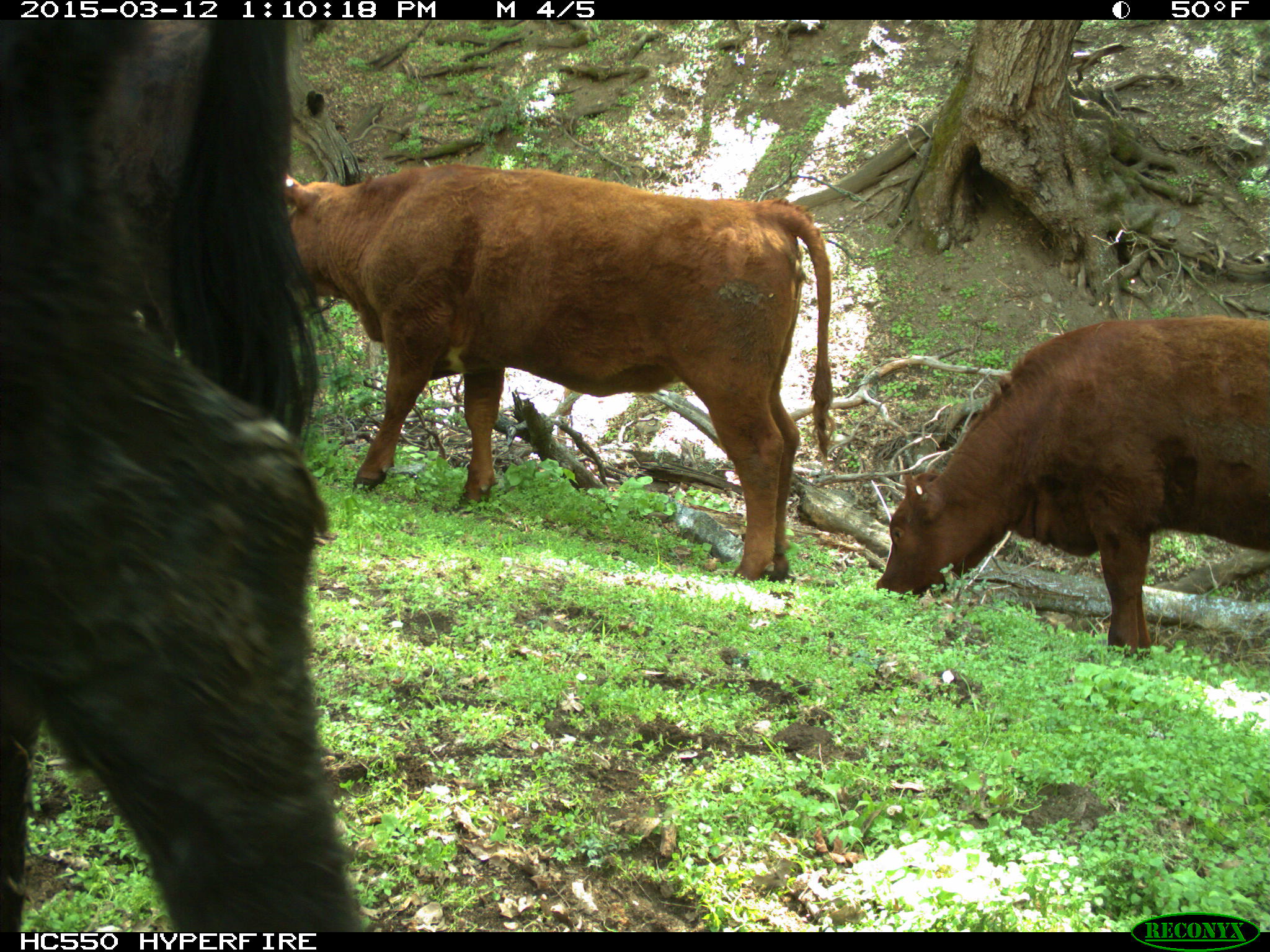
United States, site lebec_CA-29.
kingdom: Animalia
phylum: Chordata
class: Mammalia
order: Artiodactyla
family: Bovidae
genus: Bos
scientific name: Bos taurus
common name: domestic cow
Bos taurus (domestic cow).